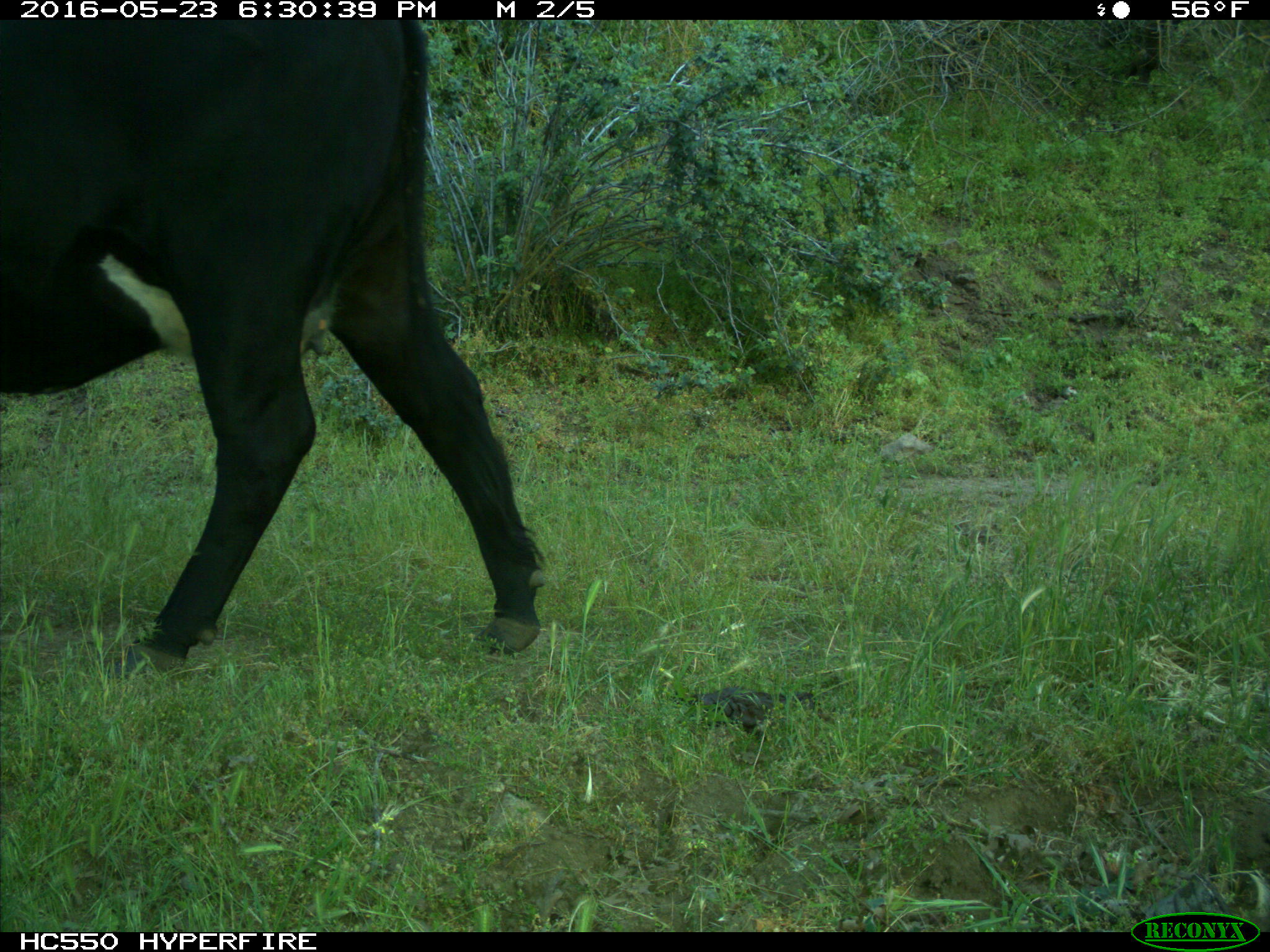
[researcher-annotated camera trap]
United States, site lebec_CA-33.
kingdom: Animalia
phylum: Chordata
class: Mammalia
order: Artiodactyla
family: Bovidae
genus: Bos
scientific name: Bos taurus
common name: domestic cow